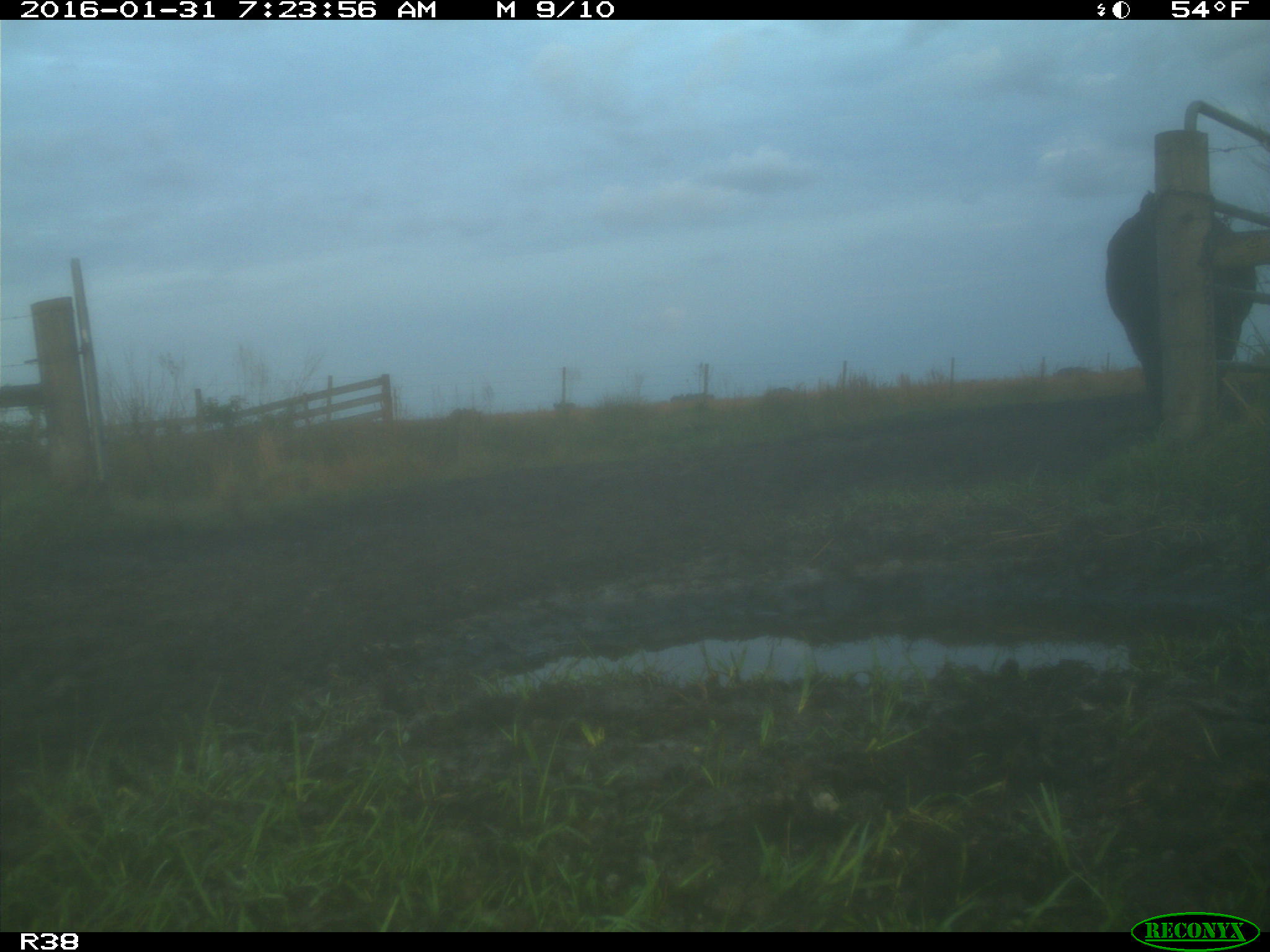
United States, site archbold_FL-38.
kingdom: Animalia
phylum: Chordata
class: Mammalia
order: Artiodactyla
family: Bovidae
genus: Bos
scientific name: Bos taurus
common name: domestic cow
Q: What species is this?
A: Bos taurus (domestic cow).